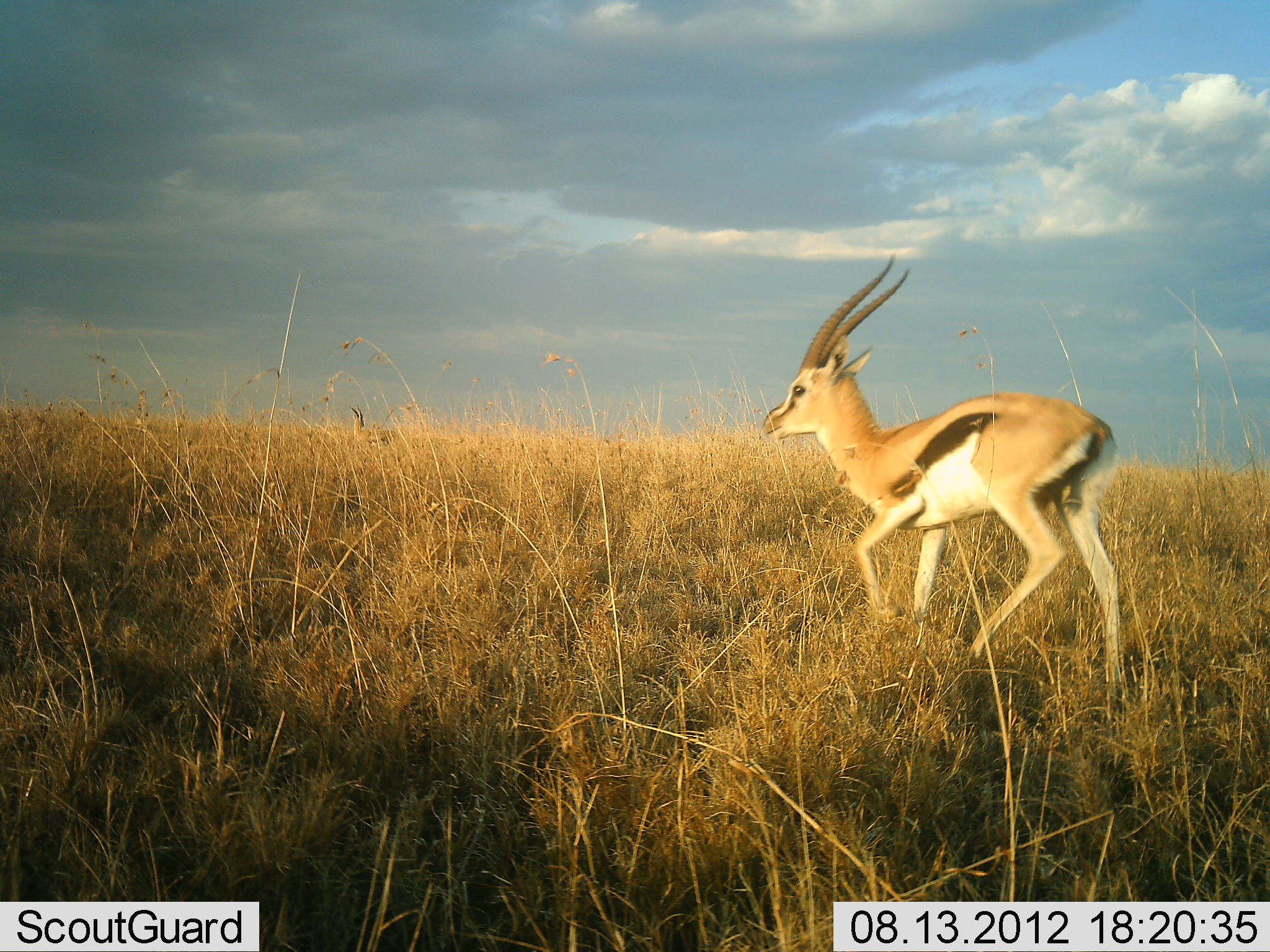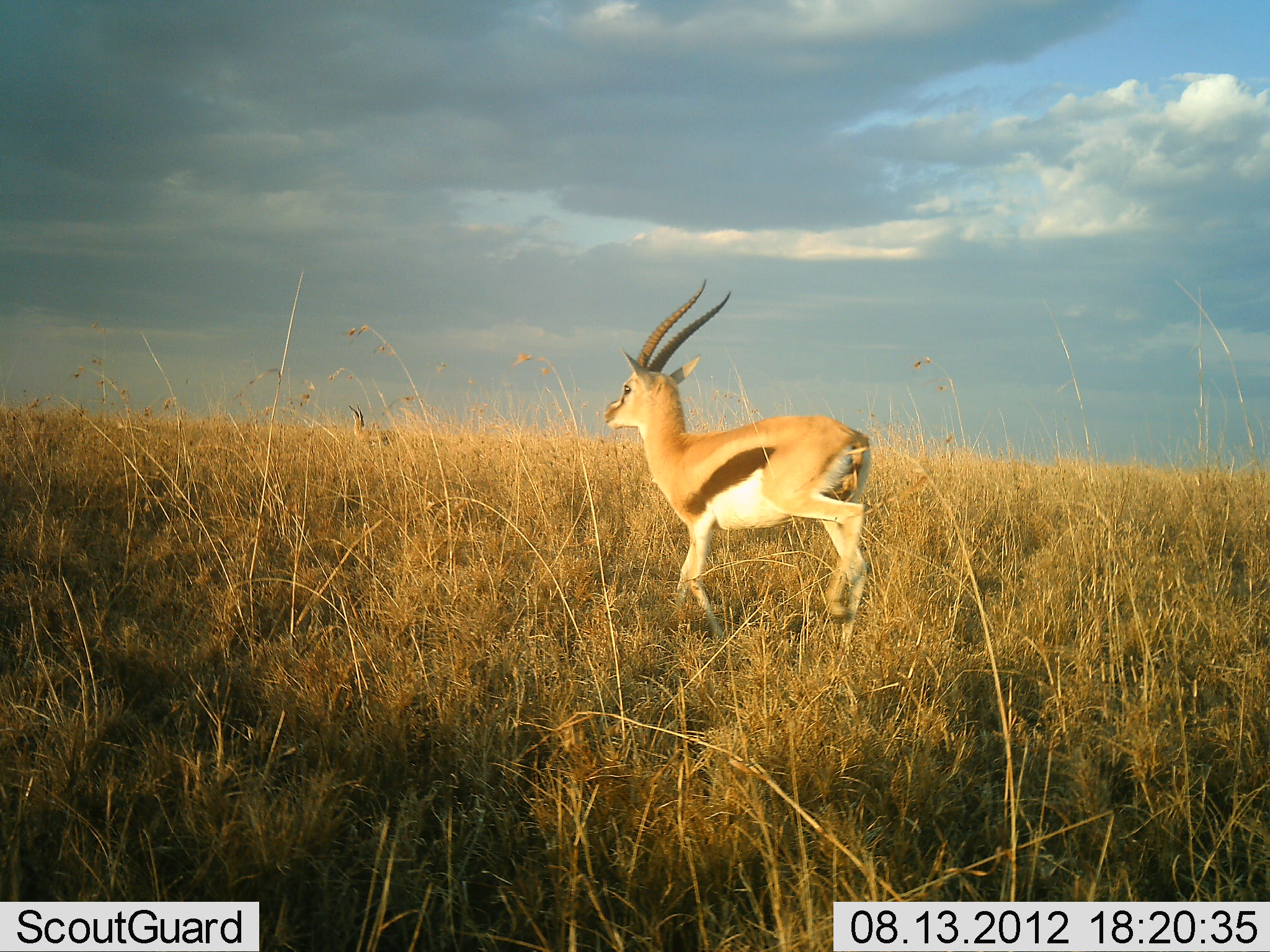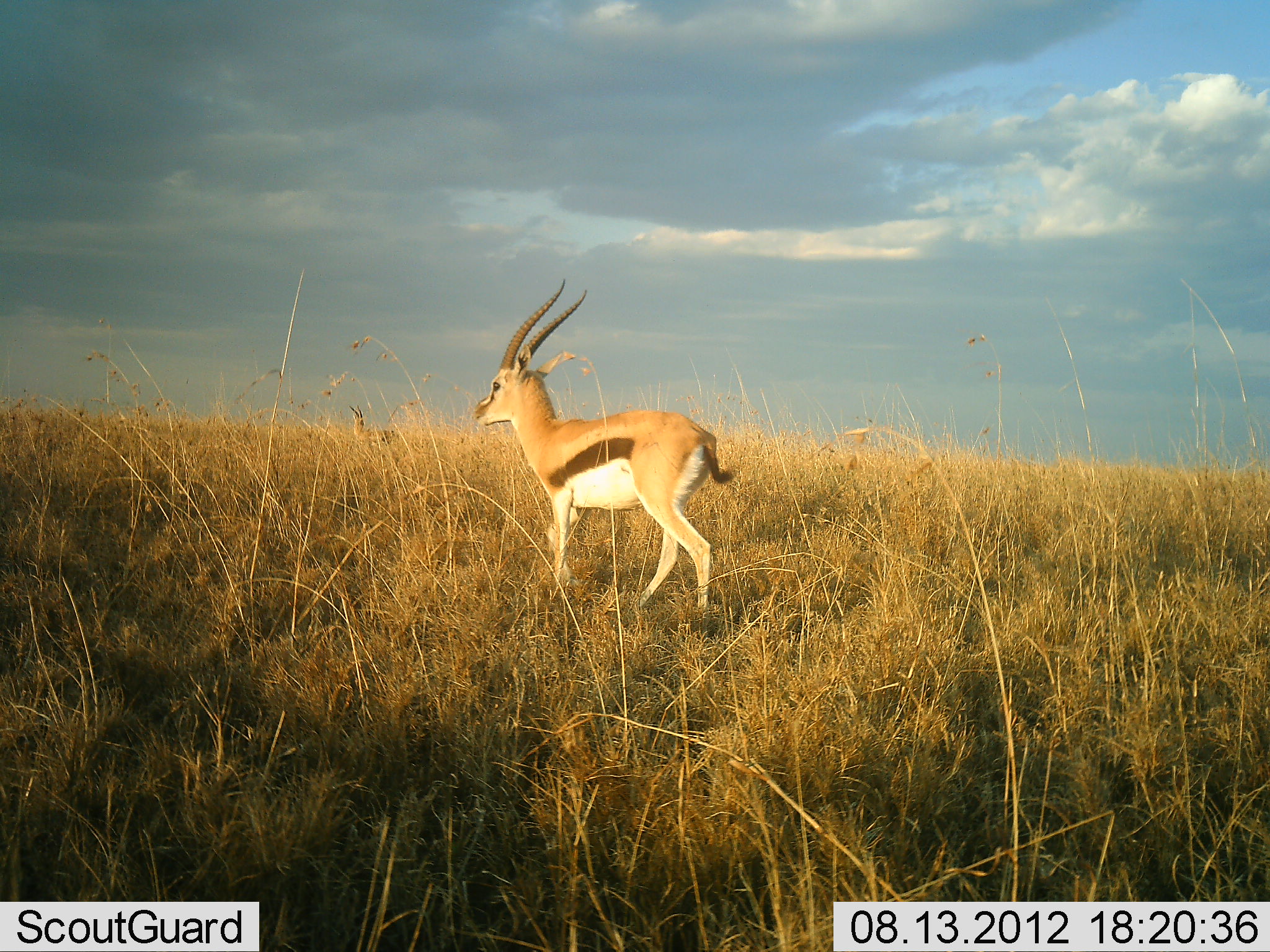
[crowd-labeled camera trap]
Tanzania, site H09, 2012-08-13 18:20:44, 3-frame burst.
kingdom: Animalia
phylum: Chordata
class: Mammalia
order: Artiodactyla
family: Bovidae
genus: Eudorcas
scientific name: Eudorcas thomsonii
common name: thomson's gazelle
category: gazellethomsons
Gazellethomsons (thomson's gazelle) (Eudorcas thomsonii), count 1. Behavior (volunteer vote fractions): standing 30%, resting 0%, moving 100%, interacting 0%. Young present (vote fraction): 0%. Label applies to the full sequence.